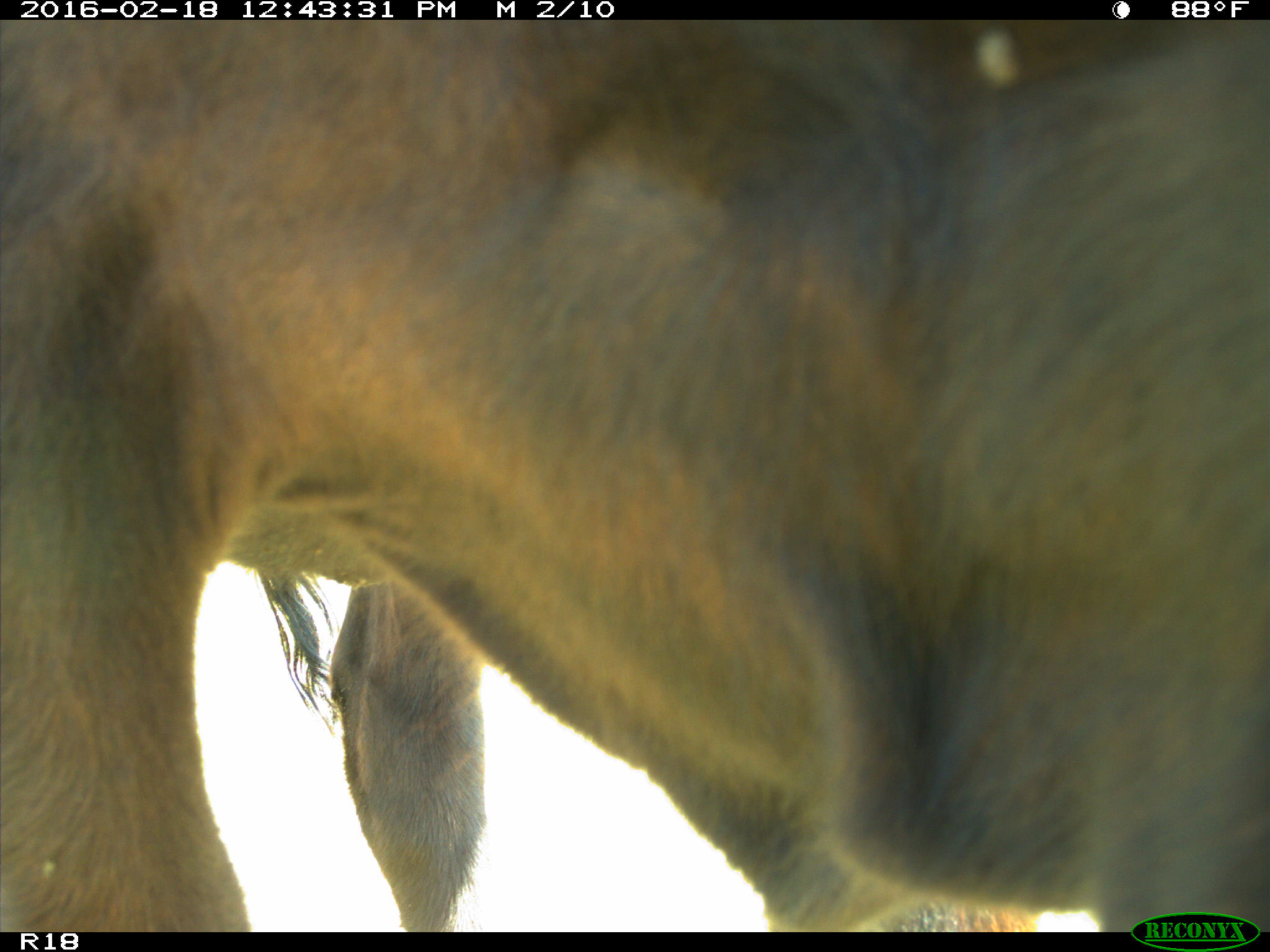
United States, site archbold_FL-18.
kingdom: Animalia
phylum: Chordata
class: Mammalia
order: Artiodactyla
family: Bovidae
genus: Bos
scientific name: Bos taurus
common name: domestic cow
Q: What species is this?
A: Bos taurus (domestic cow).